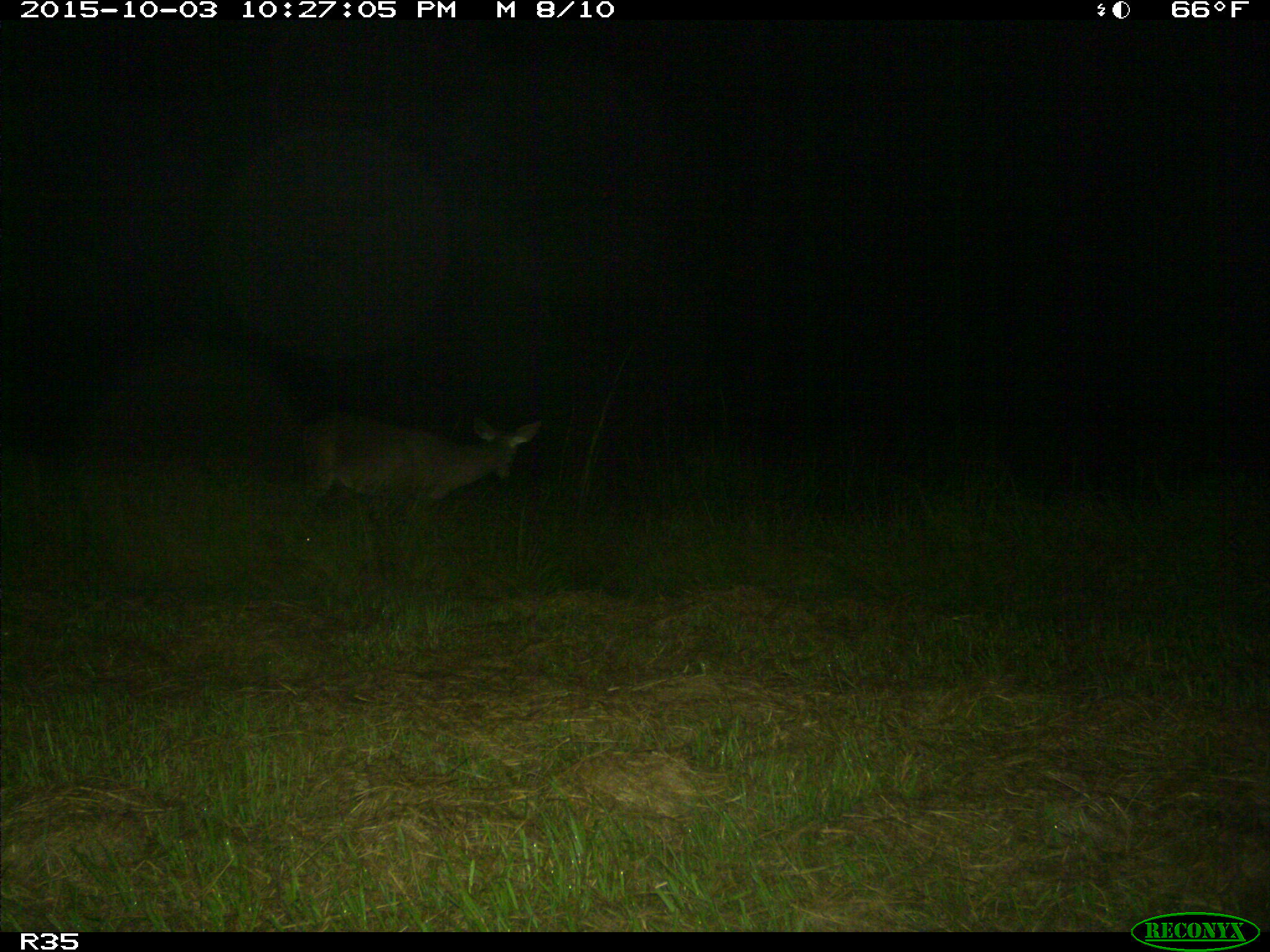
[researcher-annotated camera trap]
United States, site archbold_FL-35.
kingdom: Animalia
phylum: Chordata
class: Mammalia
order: Artiodactyla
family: Cervidae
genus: Odocoileus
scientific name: Odocoileus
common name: deer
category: unidentified deer